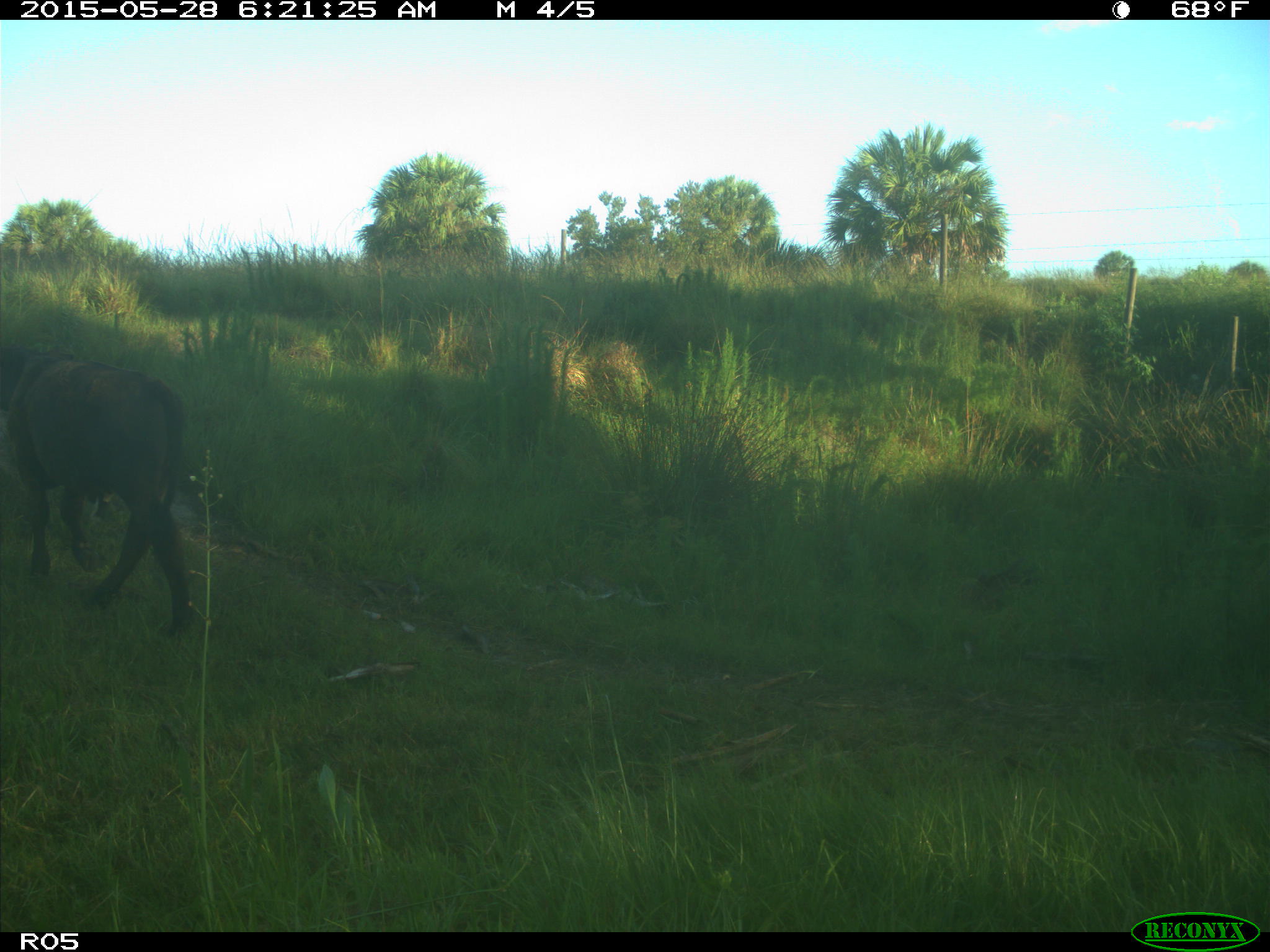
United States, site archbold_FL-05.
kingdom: Animalia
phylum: Chordata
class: Mammalia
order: Artiodactyla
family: Bovidae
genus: Bos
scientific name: Bos taurus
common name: domestic cow